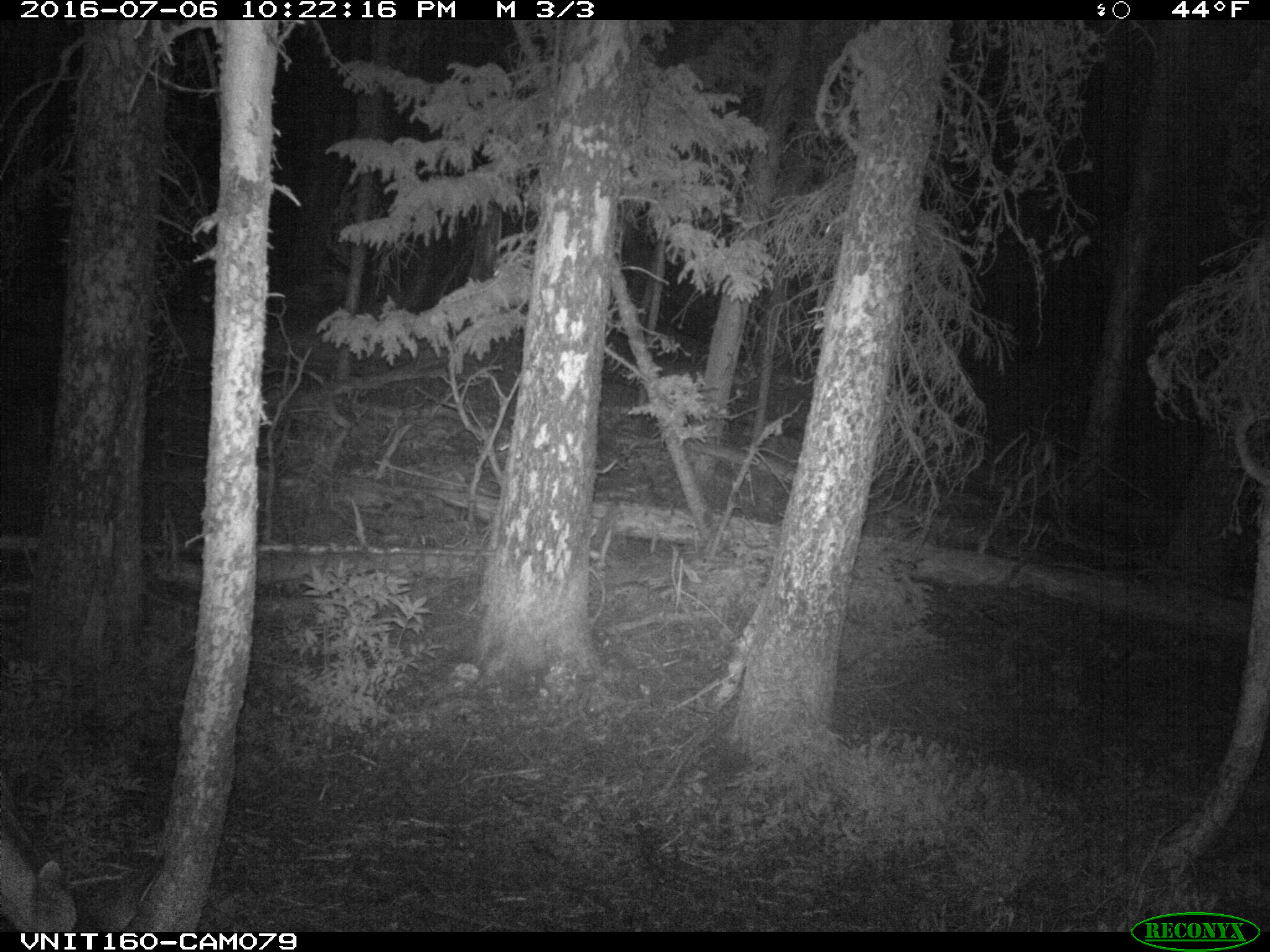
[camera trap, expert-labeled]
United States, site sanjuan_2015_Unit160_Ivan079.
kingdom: Animalia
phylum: Chordata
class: Mammalia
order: Artiodactyla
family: Cervidae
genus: Odocoileus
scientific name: Odocoileus hemionus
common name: mule deer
Odocoileus hemionus (mule deer).